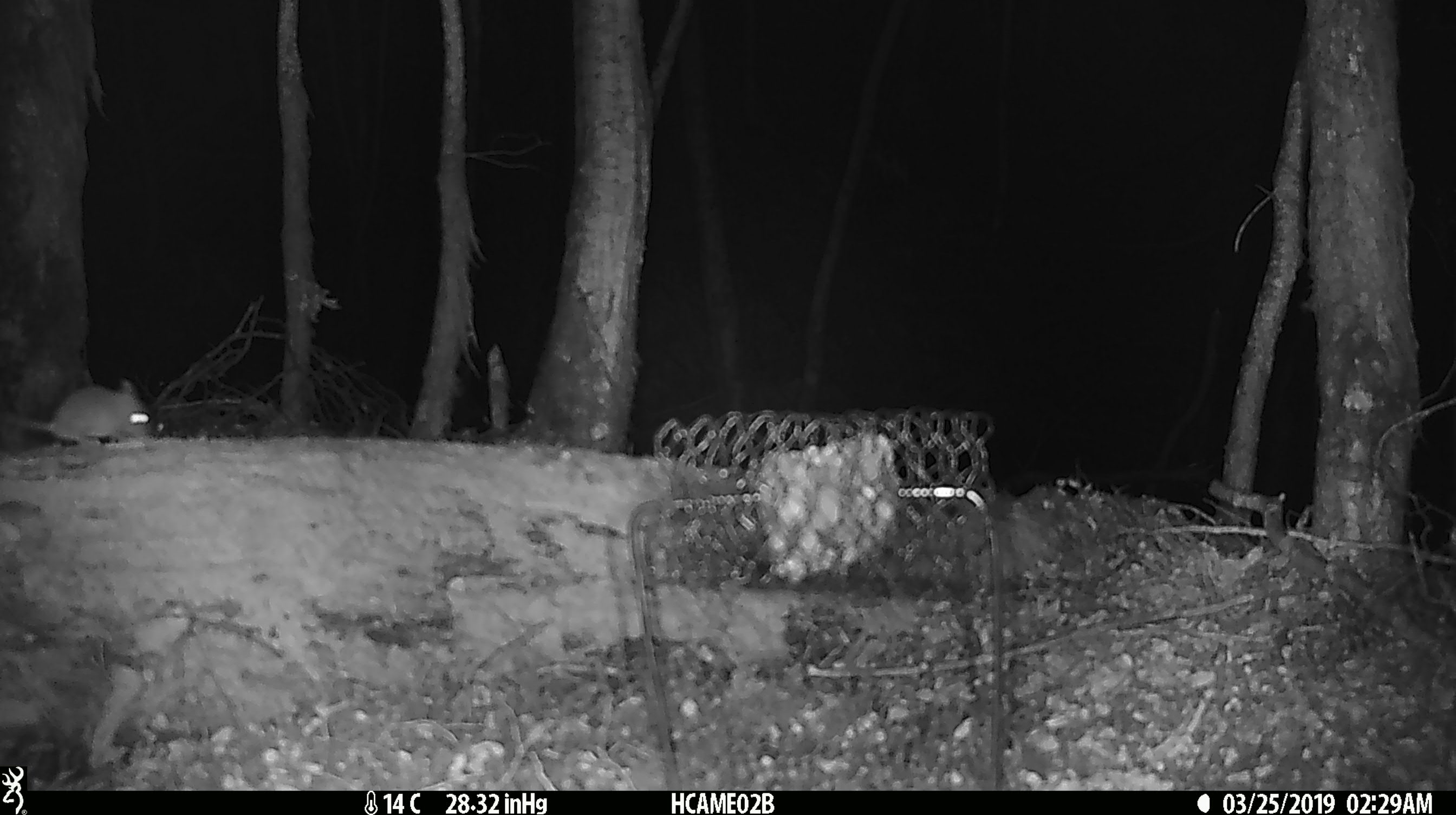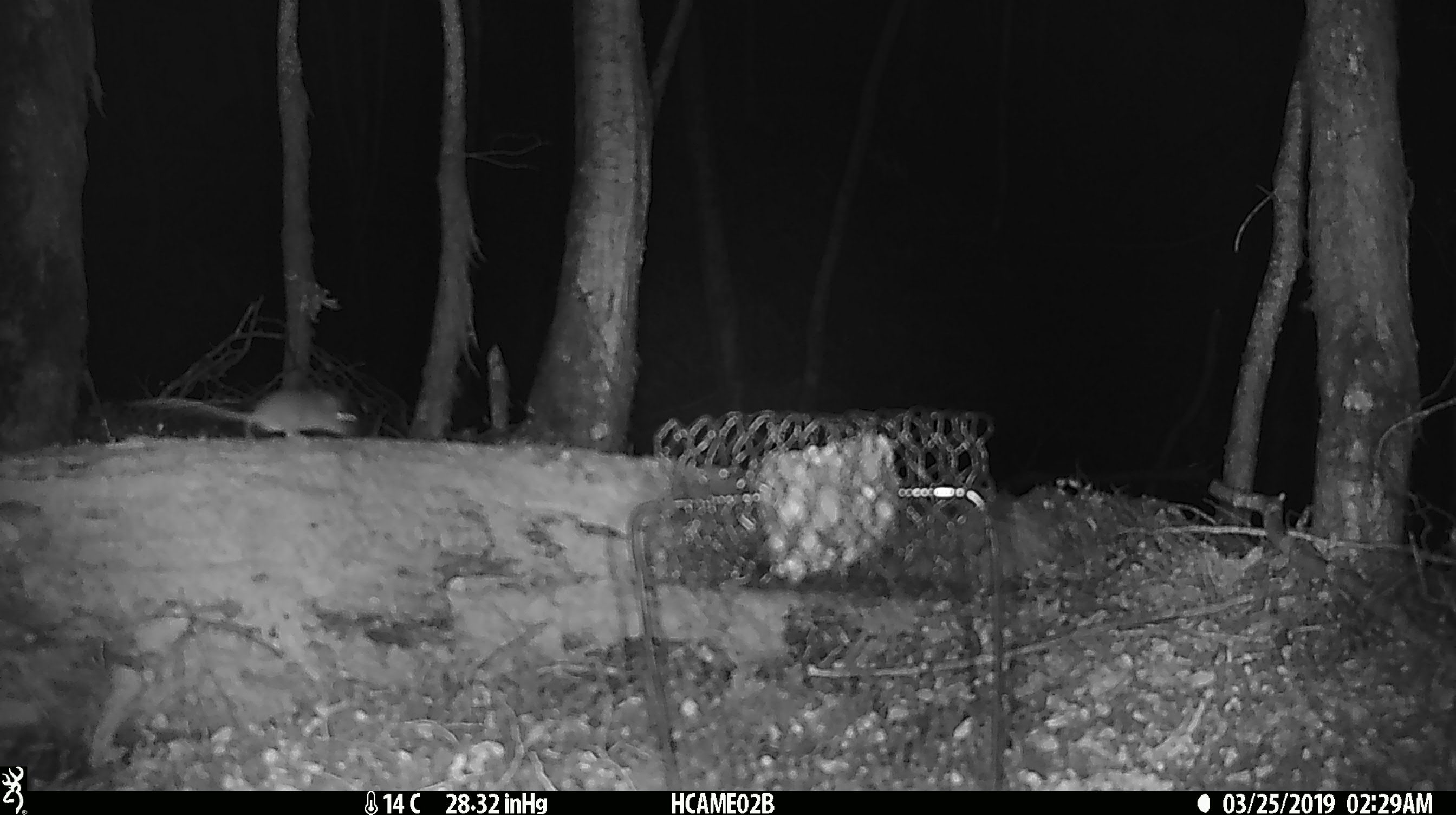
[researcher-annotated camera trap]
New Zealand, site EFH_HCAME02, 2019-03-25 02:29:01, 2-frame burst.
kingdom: Animalia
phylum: Chordata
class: Mammalia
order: Rodentia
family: Muridae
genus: Mus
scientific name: Mus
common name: mouse